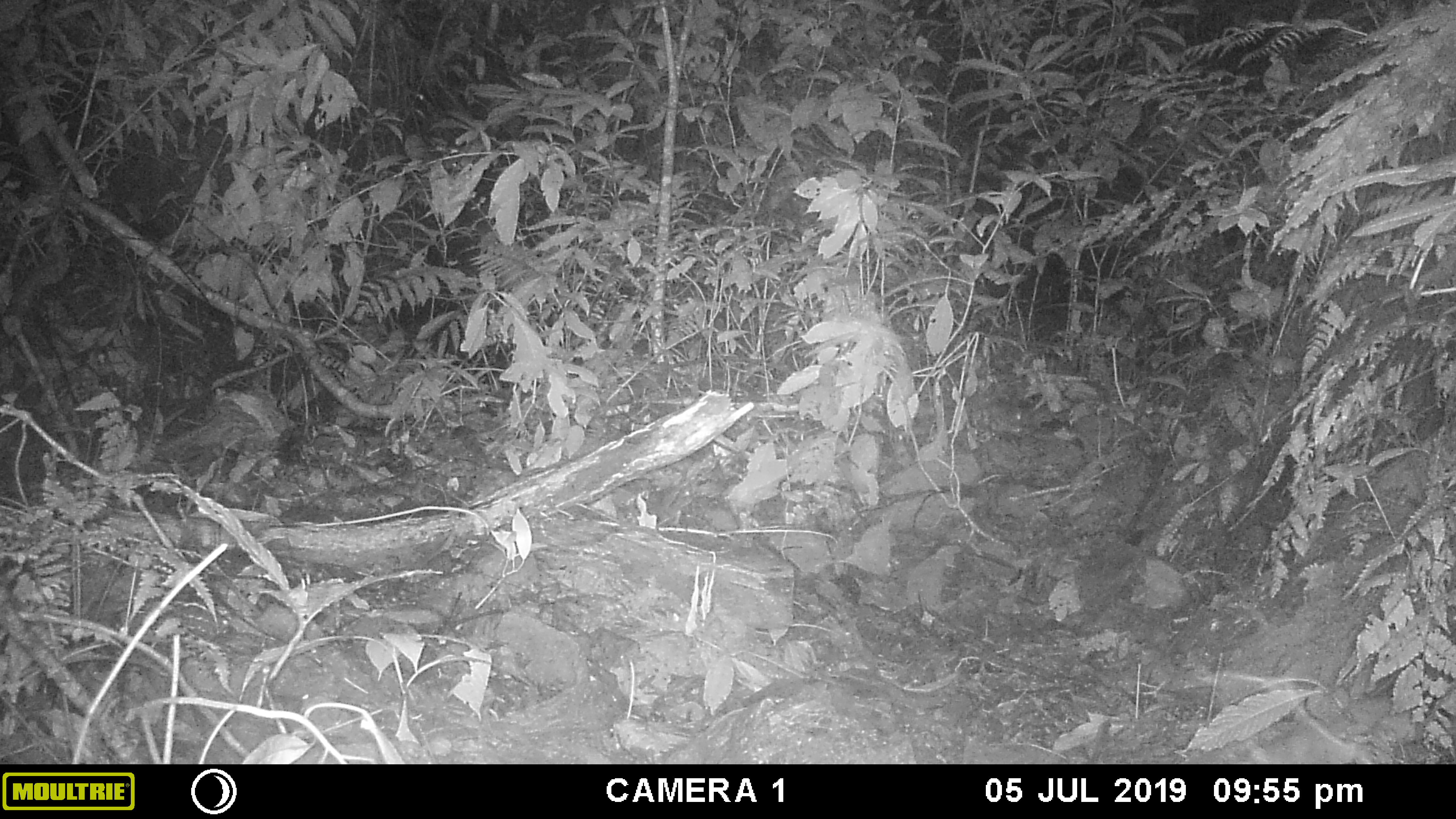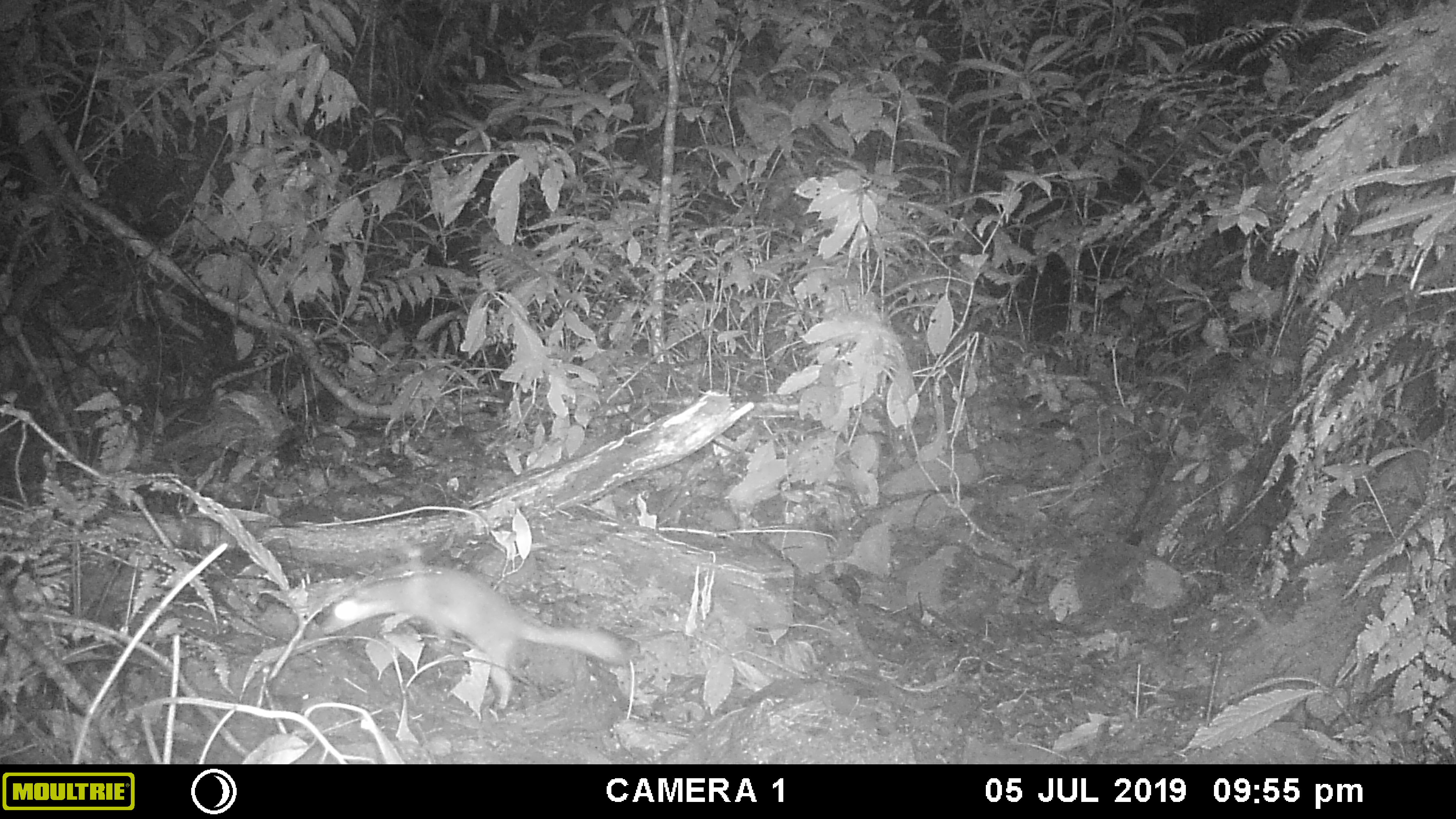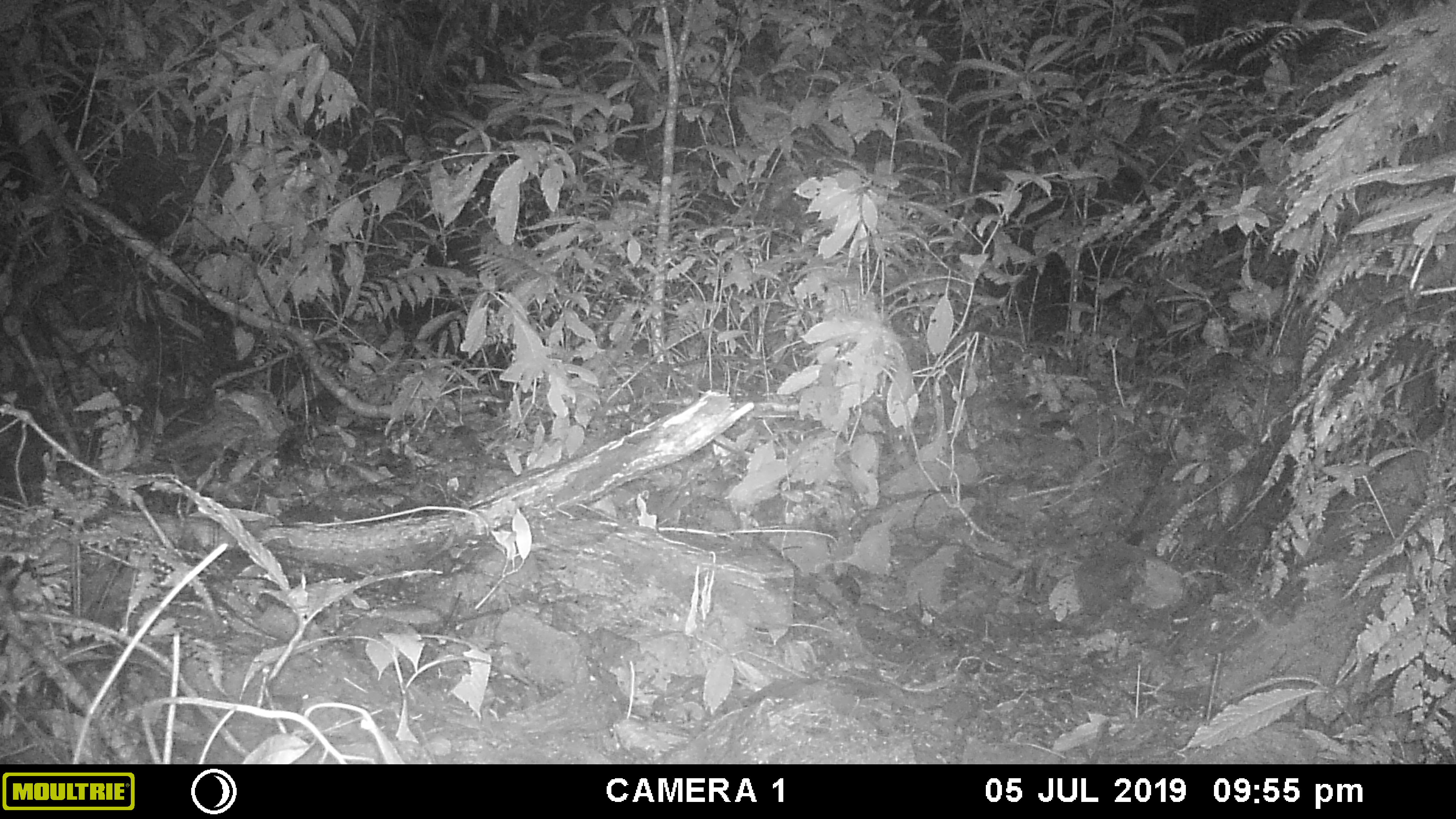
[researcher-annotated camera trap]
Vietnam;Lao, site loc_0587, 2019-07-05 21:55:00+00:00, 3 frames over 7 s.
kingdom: Animalia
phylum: Chordata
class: Mammalia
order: Carnivora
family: Mustelidae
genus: Melogale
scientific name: Melogale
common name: ferret badger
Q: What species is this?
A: Ferret badger (Melogale).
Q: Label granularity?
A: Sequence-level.